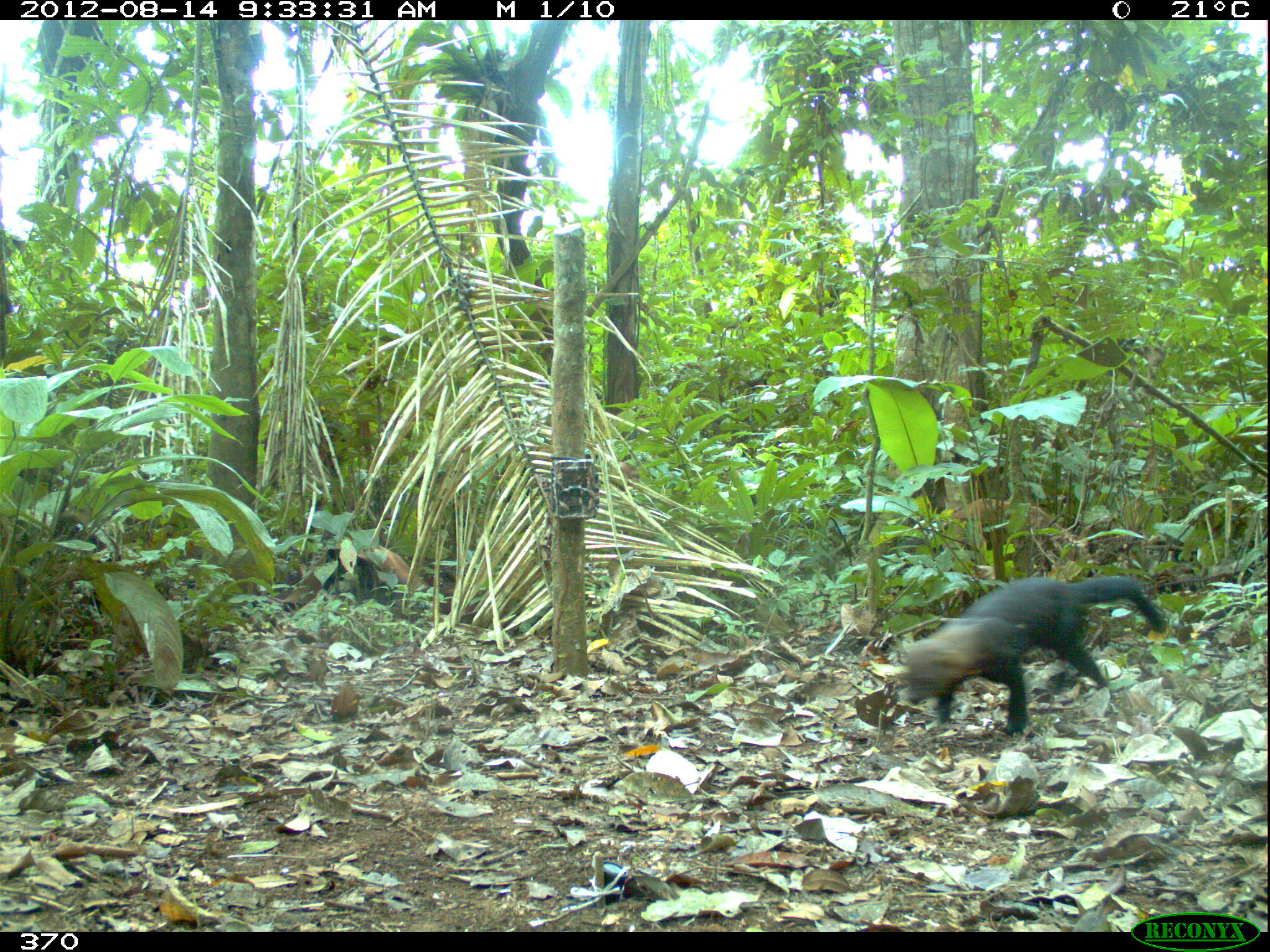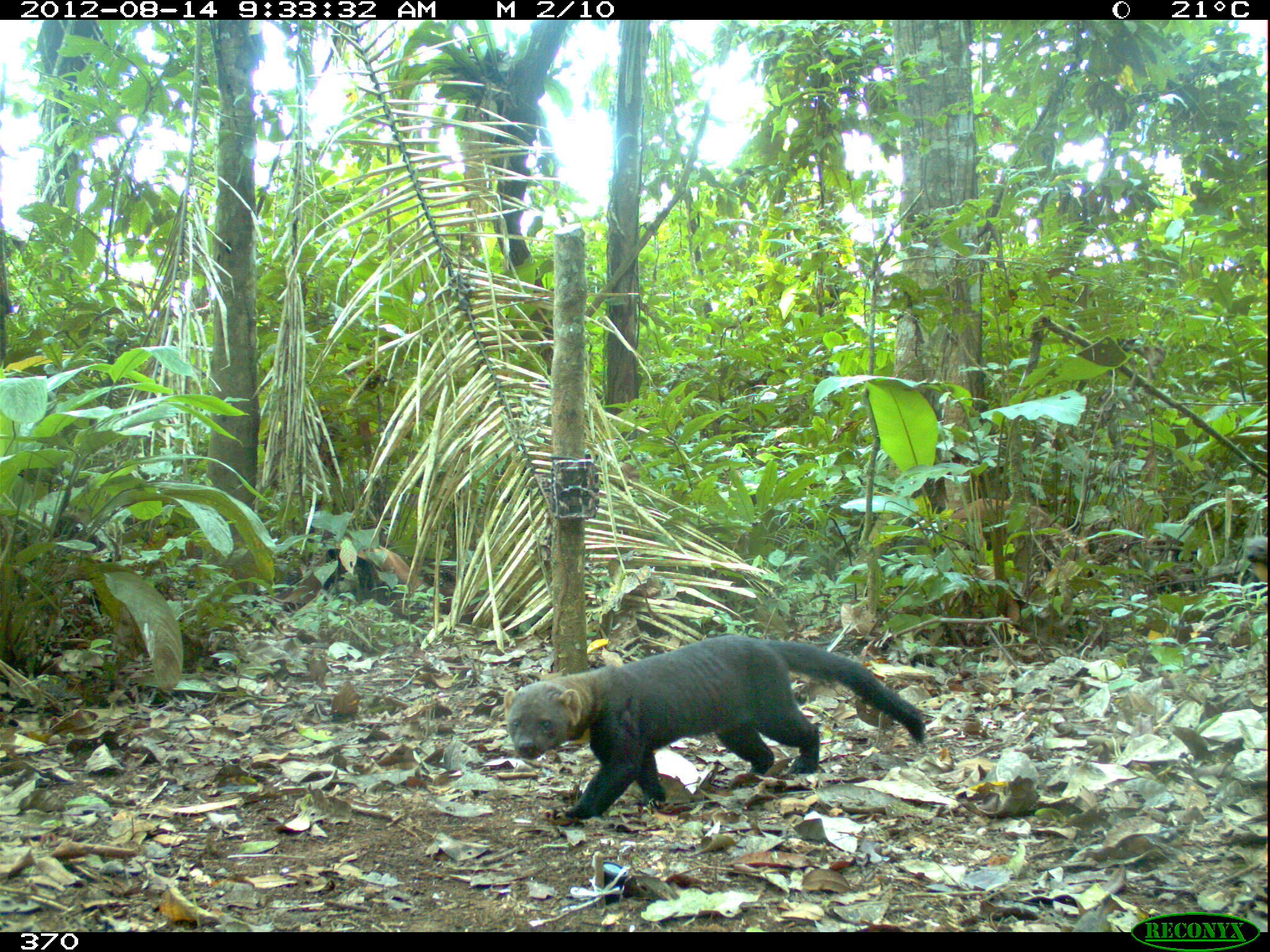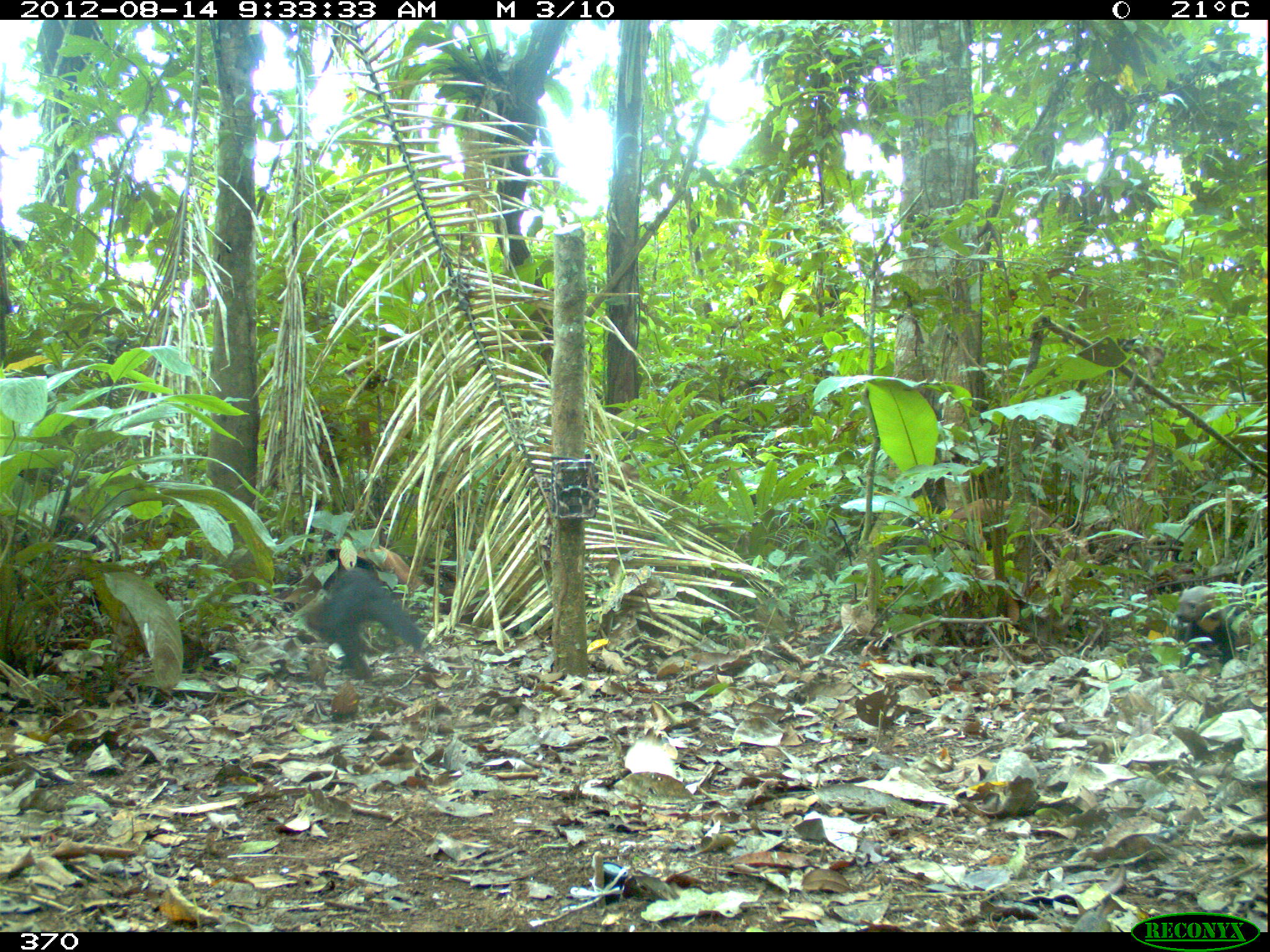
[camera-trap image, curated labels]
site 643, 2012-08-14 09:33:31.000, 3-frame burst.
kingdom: Animalia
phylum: Chordata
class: Mammalia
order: Carnivora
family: Mustelidae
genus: Eira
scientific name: Eira barbara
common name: tayra